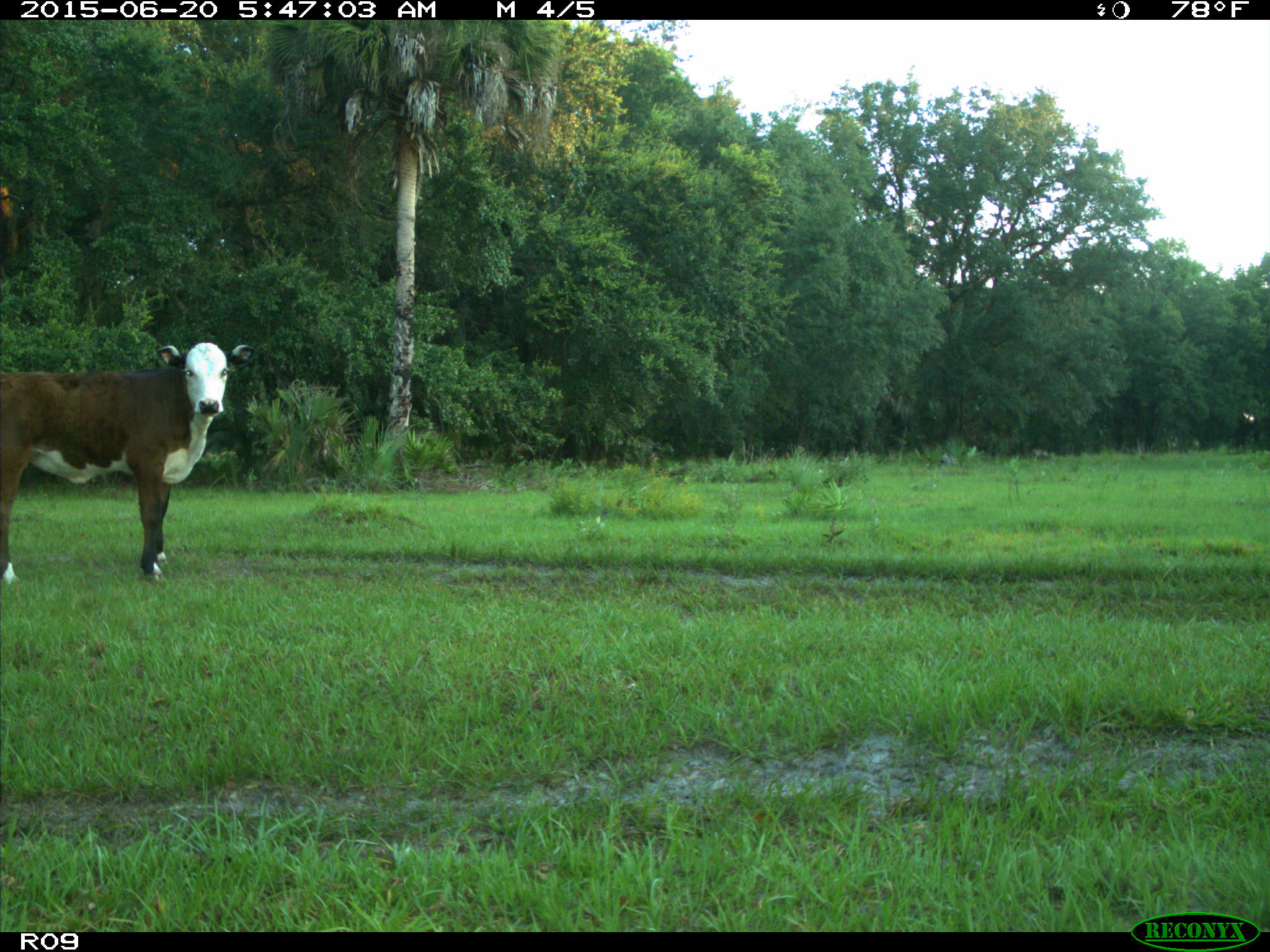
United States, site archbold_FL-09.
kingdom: Animalia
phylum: Chordata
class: Mammalia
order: Artiodactyla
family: Bovidae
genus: Bos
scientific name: Bos taurus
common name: domestic cow